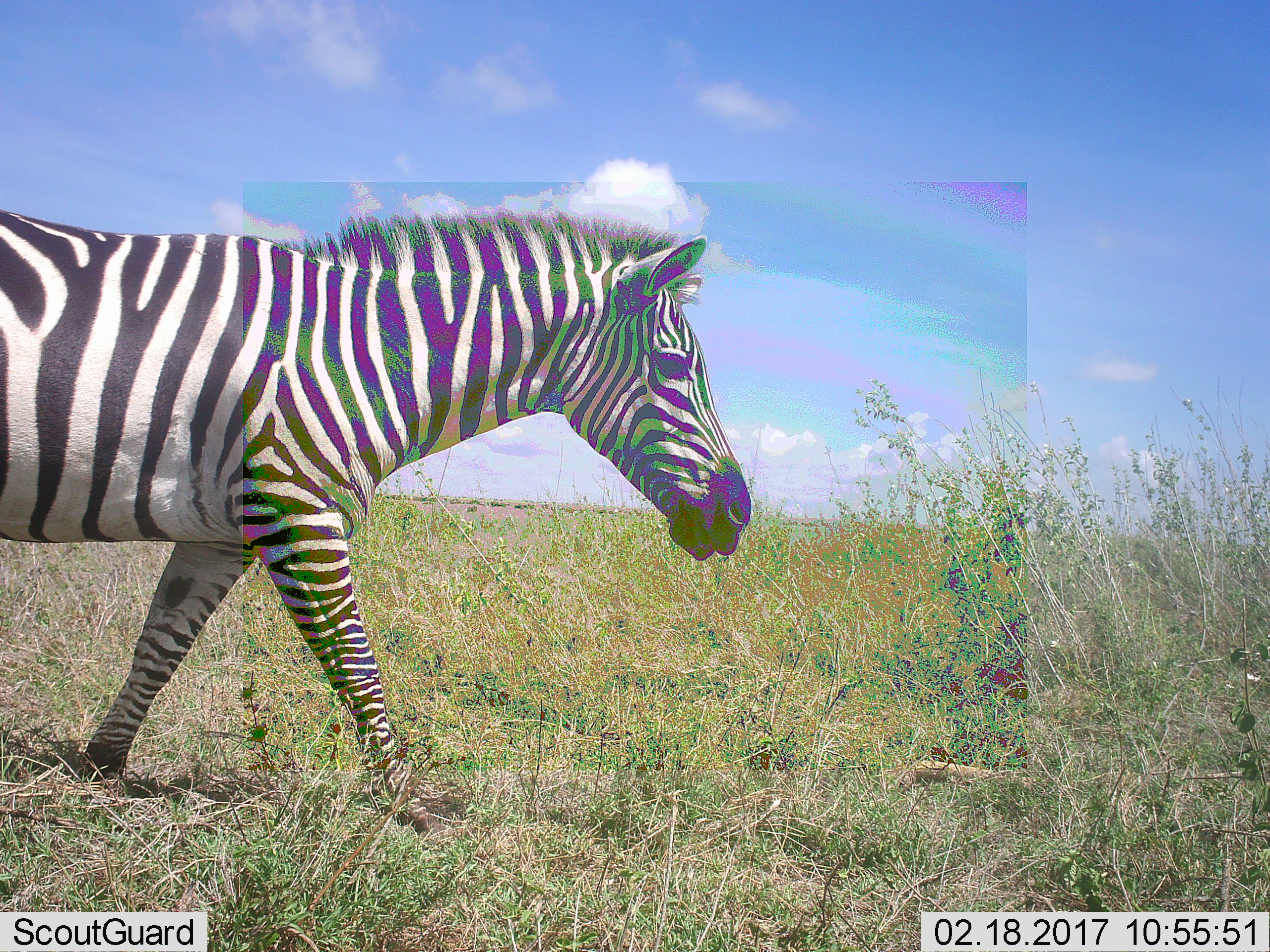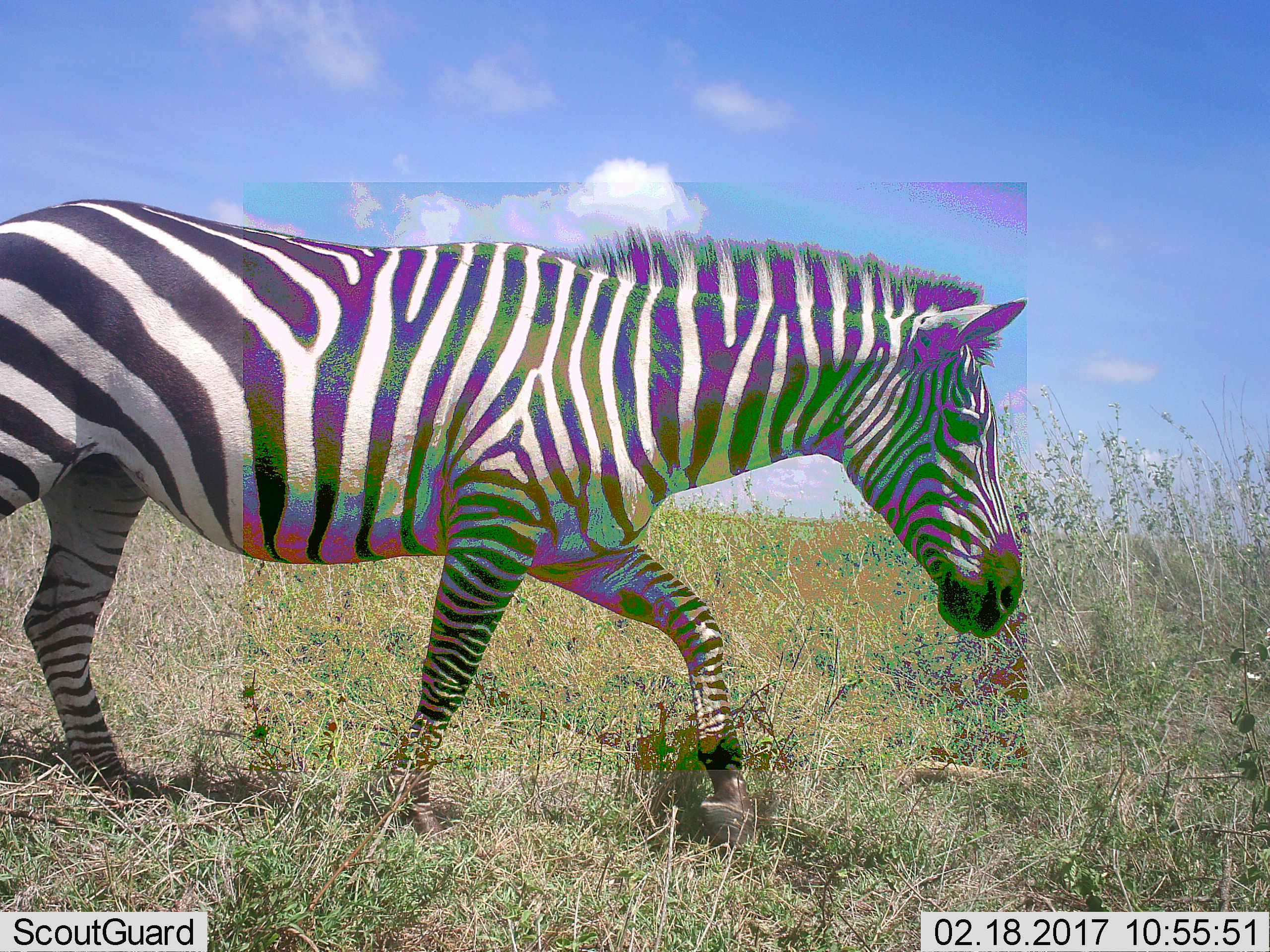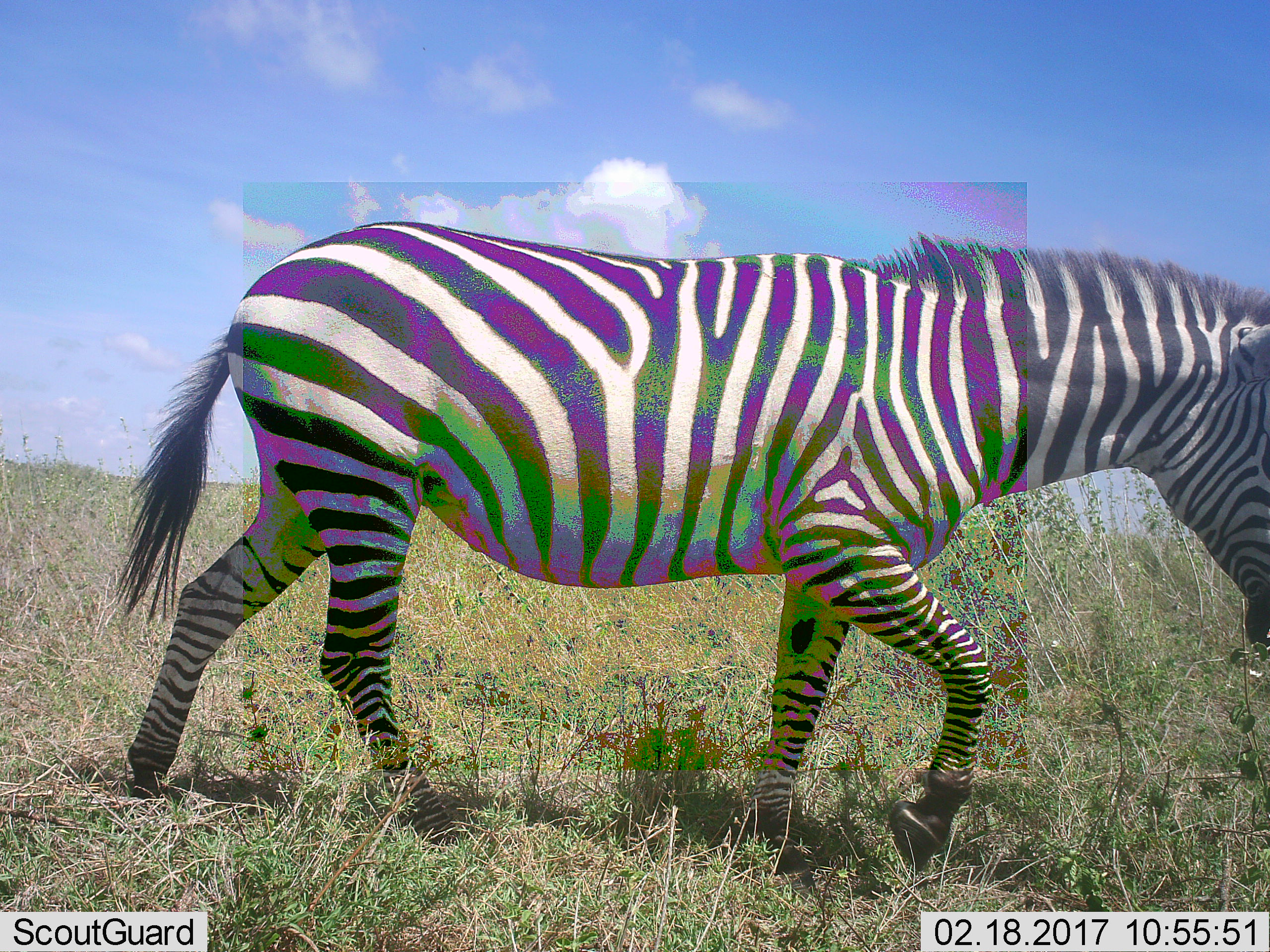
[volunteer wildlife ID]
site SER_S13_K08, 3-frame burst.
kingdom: Animalia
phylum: Chordata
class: Mammalia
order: Perissodactyla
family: Equidae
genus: Equus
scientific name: Equus quagga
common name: plains zebra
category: zebraplains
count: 1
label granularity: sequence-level